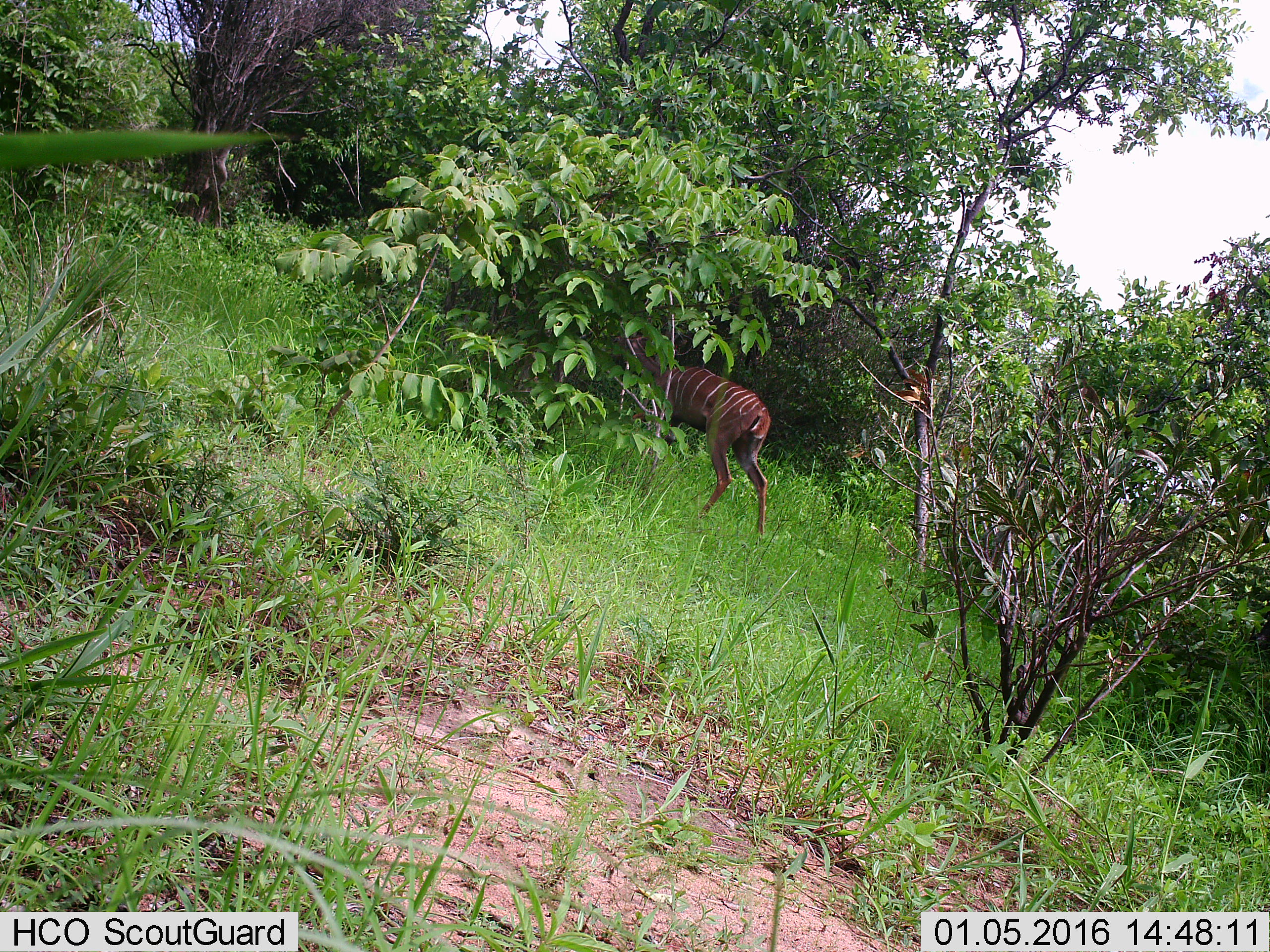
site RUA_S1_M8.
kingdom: Animalia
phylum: Chordata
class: Mammalia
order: Artiodactyla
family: Bovidae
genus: Tragelaphus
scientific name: Tragelaphus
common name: kudu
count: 1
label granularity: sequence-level